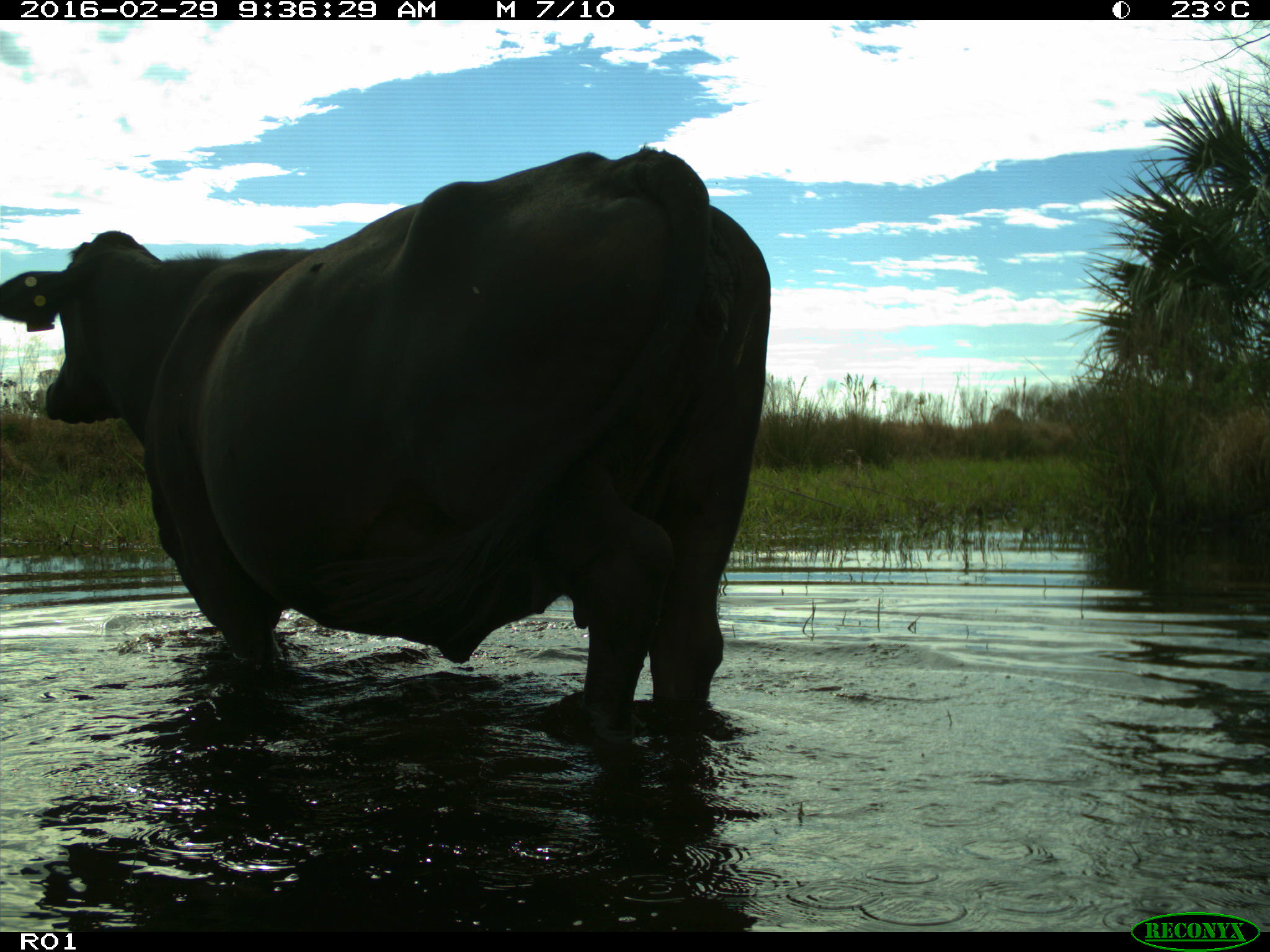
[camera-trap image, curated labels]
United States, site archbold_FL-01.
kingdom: Animalia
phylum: Chordata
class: Mammalia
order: Artiodactyla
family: Bovidae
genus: Bos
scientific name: Bos taurus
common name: domestic cow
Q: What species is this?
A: Bos taurus (domestic cow).